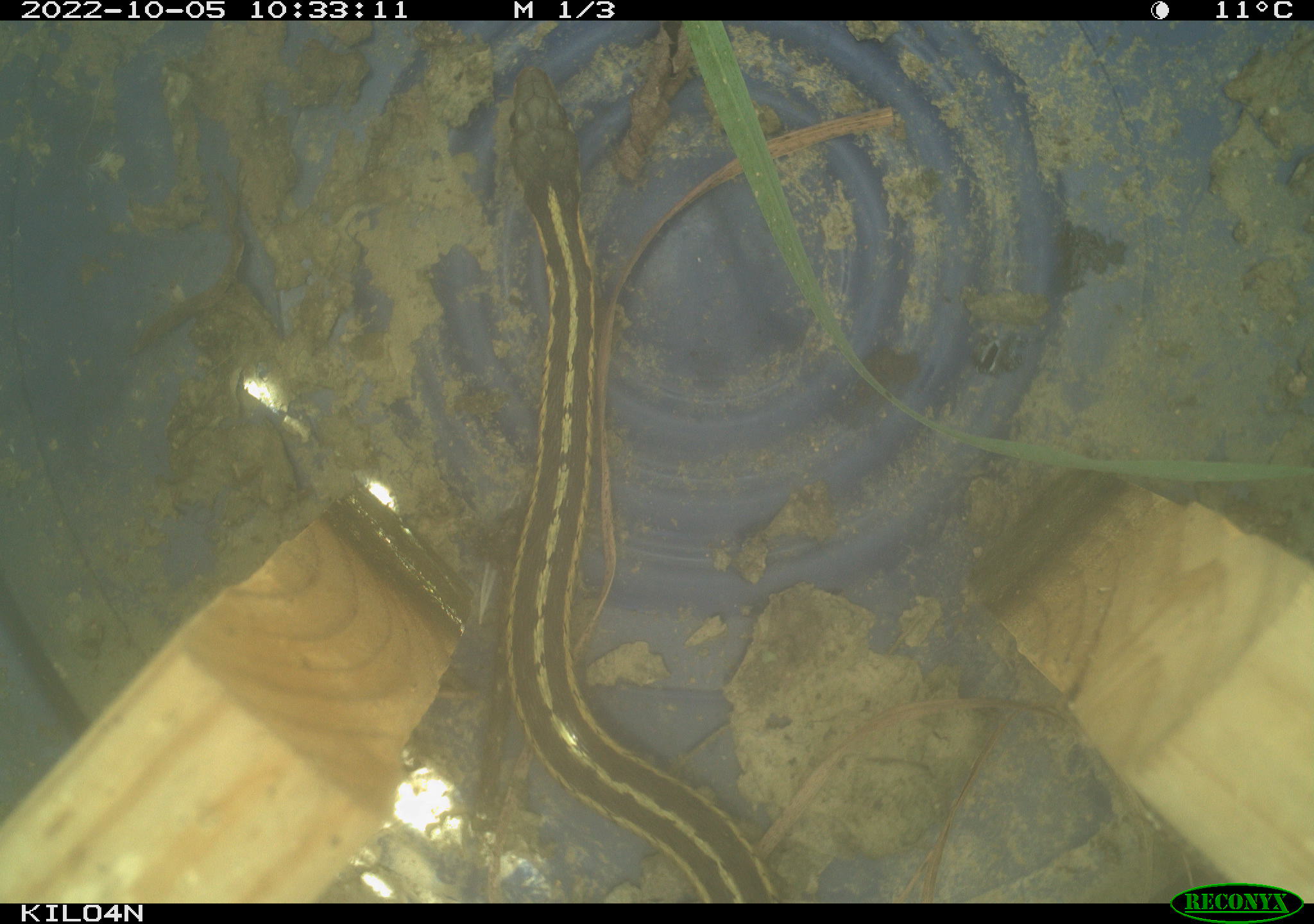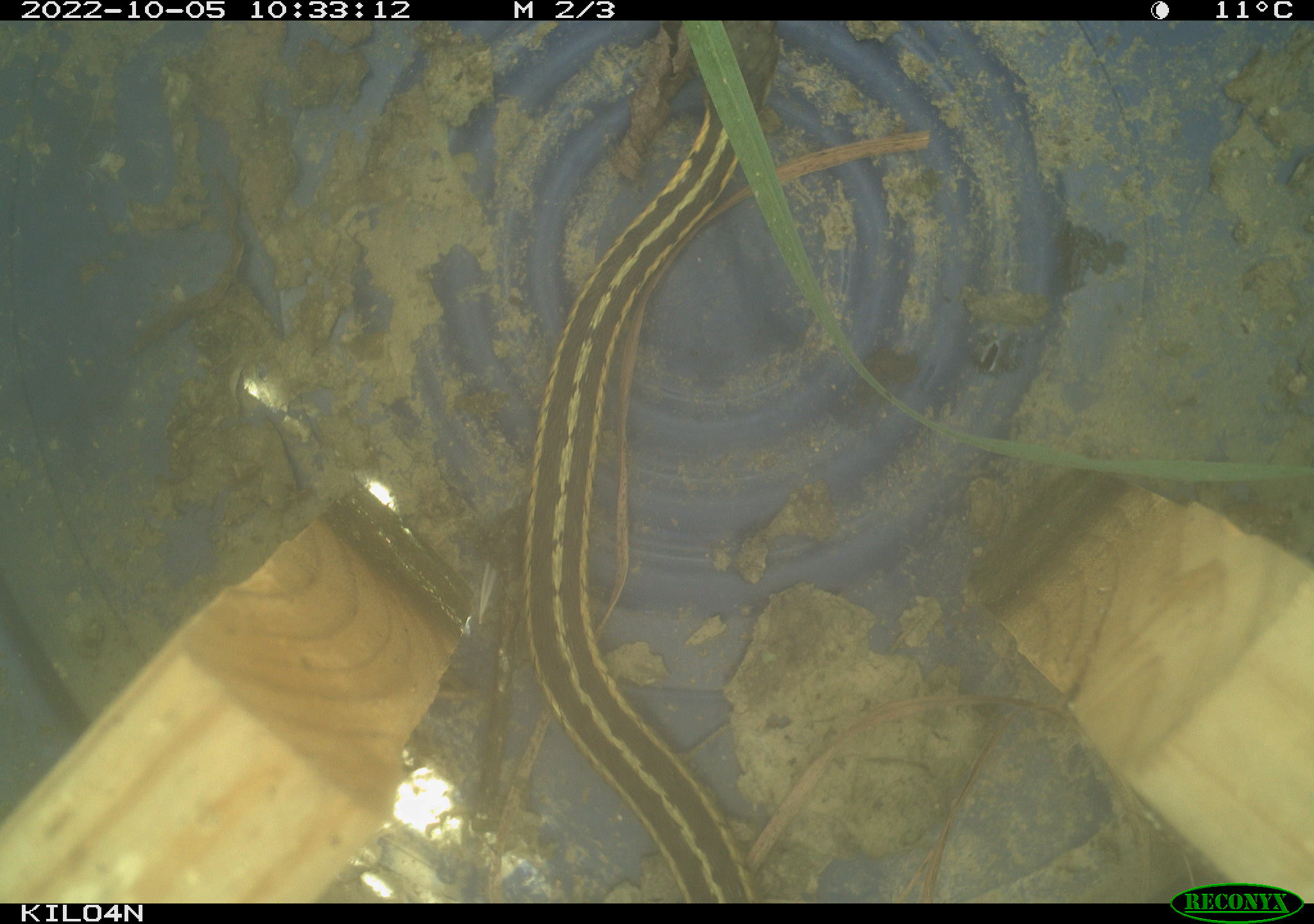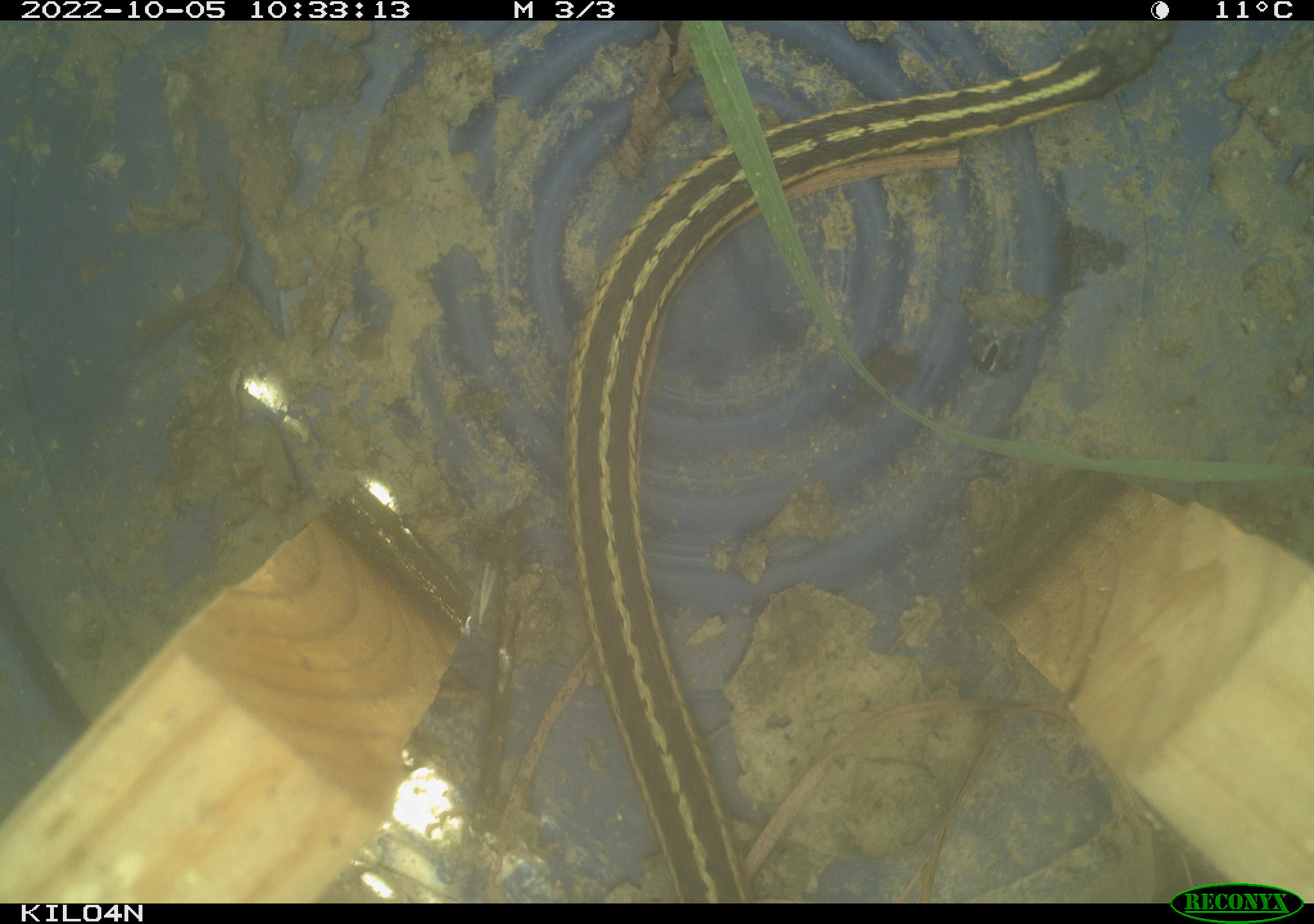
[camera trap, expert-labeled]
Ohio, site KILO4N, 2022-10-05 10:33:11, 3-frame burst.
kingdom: Animalia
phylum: Chordata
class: Reptilia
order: Squamata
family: Colubridae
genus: Thamnophis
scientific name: Thamnophis sirtalis sirtalis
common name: eastern gartersnake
Eastern gartersnake (Thamnophis sirtalis sirtalis).